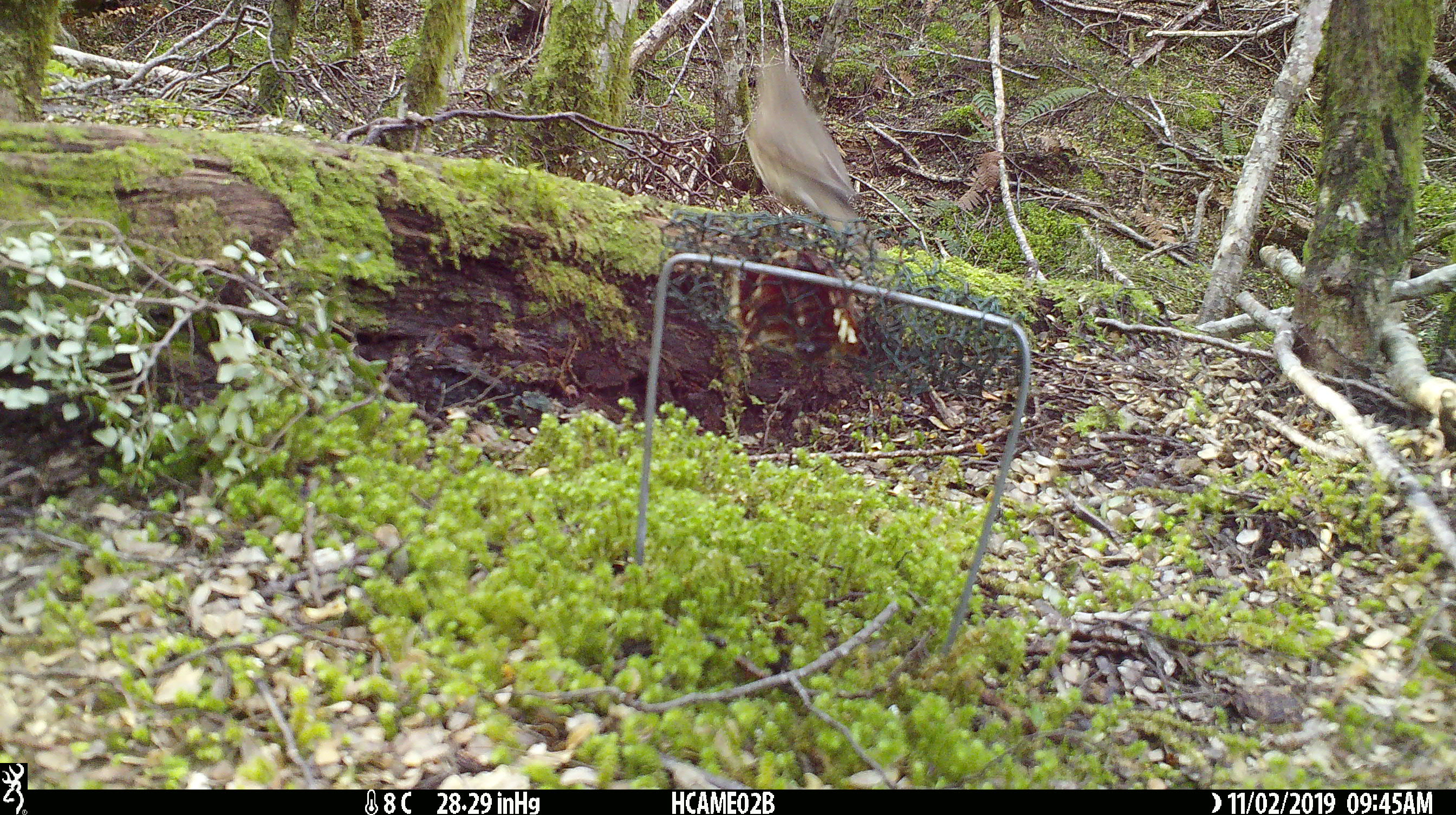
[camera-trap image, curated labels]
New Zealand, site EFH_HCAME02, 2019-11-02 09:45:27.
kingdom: Animalia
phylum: Chordata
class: Aves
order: Passeriformes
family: Turdidae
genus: Turdus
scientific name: Turdus philomelos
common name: song thrush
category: thrush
Thrush (song thrush) (Turdus philomelos).